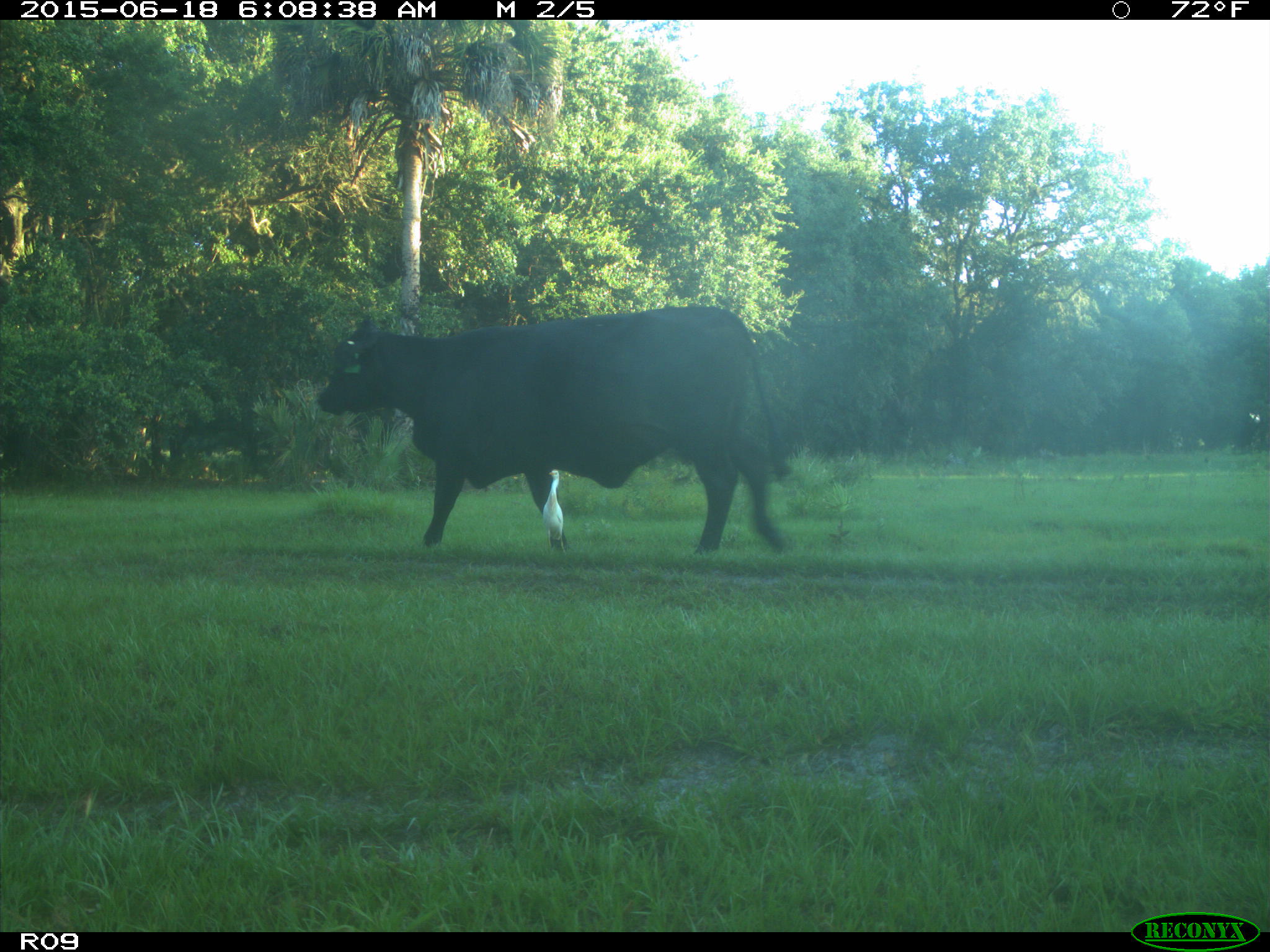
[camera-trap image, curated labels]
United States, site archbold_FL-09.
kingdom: Animalia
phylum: Chordata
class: Mammalia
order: Artiodactyla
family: Bovidae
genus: Bos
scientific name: Bos taurus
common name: domestic cow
Bos taurus (domestic cow).